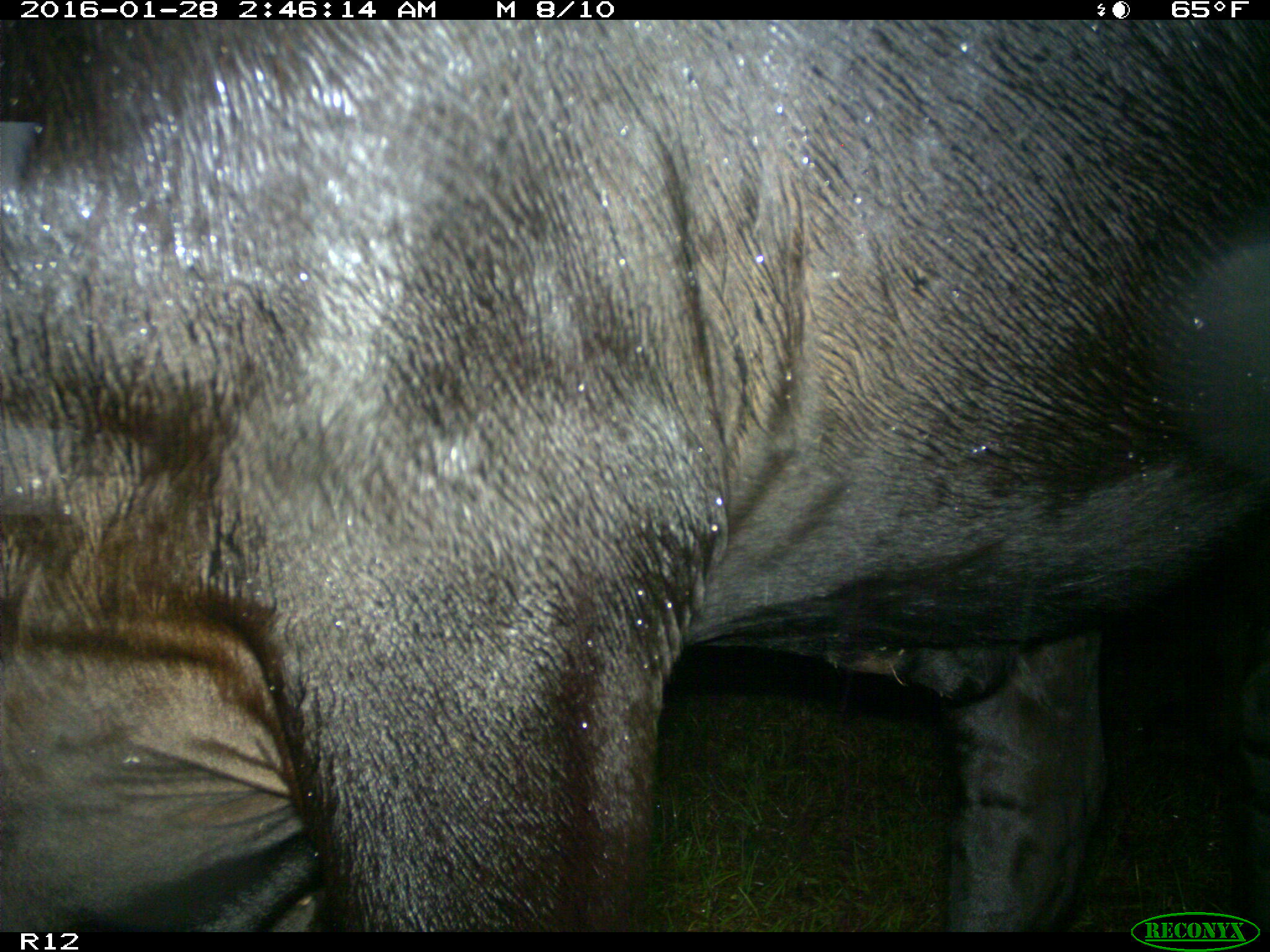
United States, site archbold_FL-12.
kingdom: Animalia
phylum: Chordata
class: Mammalia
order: Artiodactyla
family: Bovidae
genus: Bos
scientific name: Bos taurus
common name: domestic cow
Bos taurus (domestic cow).